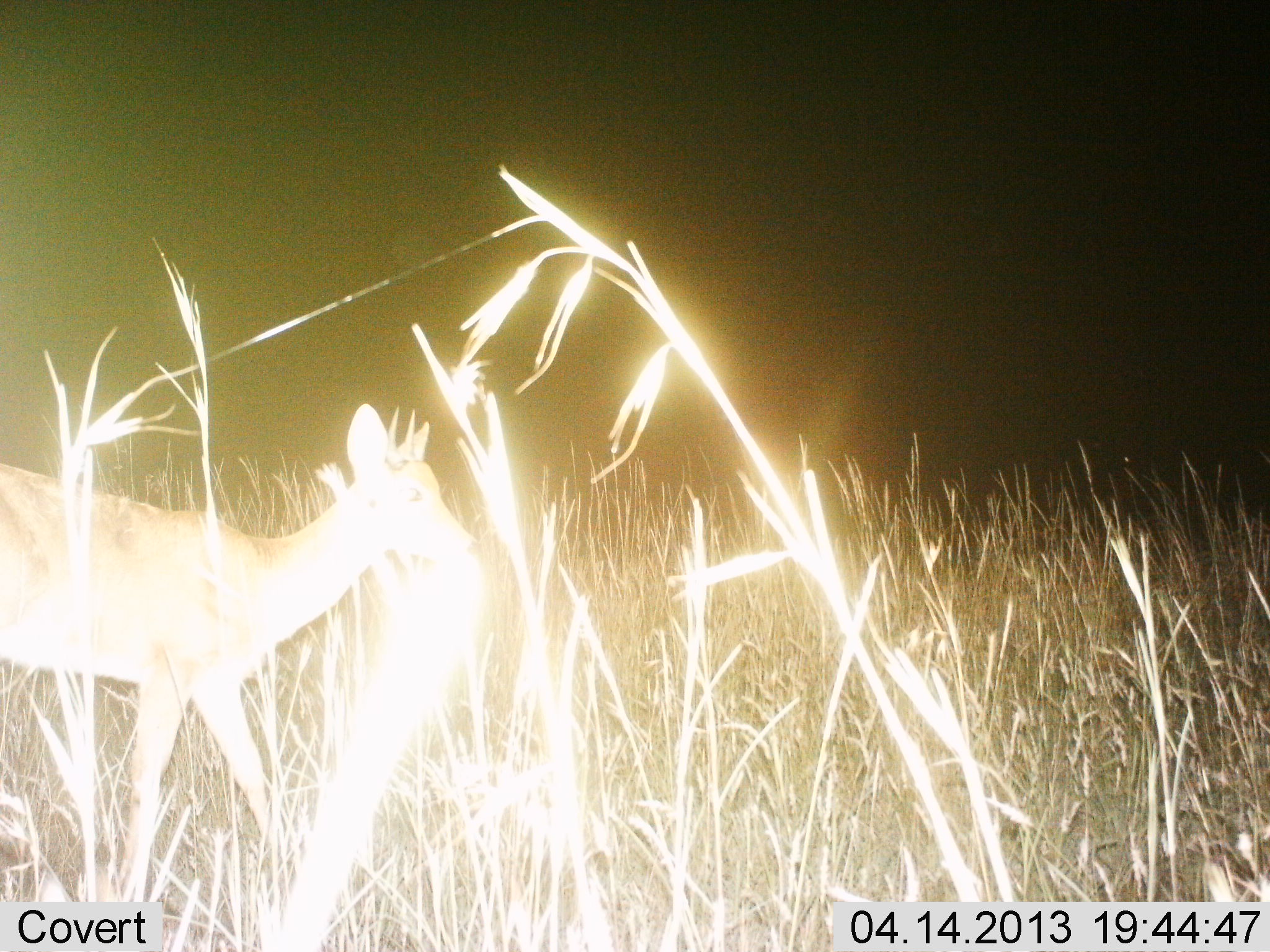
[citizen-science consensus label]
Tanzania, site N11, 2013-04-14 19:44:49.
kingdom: Animalia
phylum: Chordata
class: Mammalia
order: Artiodactyla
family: Bovidae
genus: Madoqua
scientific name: Madoqua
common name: dikdik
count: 1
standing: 41%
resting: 0%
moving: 59%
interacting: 0%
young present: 0%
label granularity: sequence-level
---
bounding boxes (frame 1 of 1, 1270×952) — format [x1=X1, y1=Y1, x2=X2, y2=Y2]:
animal: [x1=0, y1=403, x2=482, y2=903]